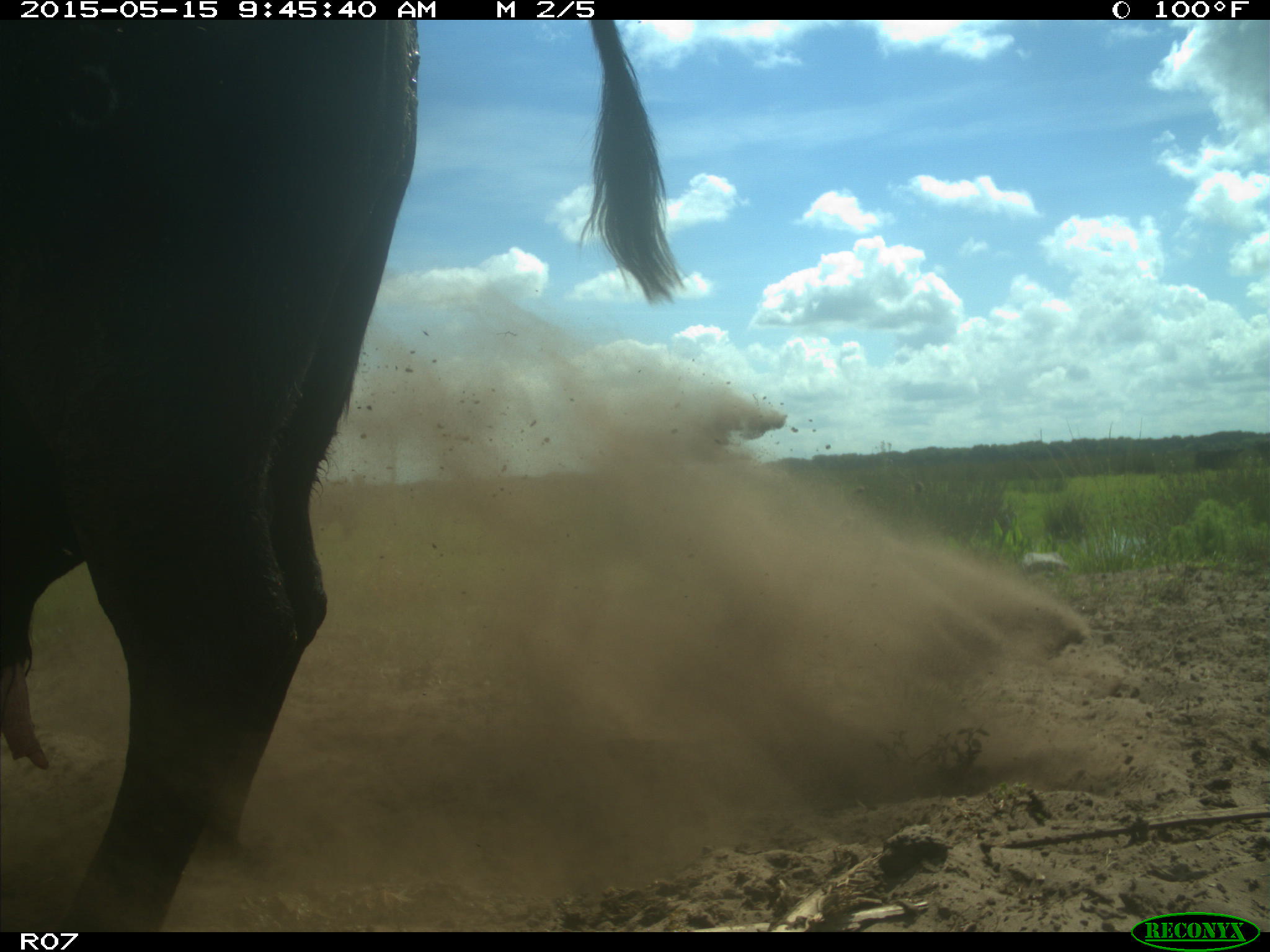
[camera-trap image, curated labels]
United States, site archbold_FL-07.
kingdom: Animalia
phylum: Chordata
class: Mammalia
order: Artiodactyla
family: Bovidae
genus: Bos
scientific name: Bos taurus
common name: domestic cow